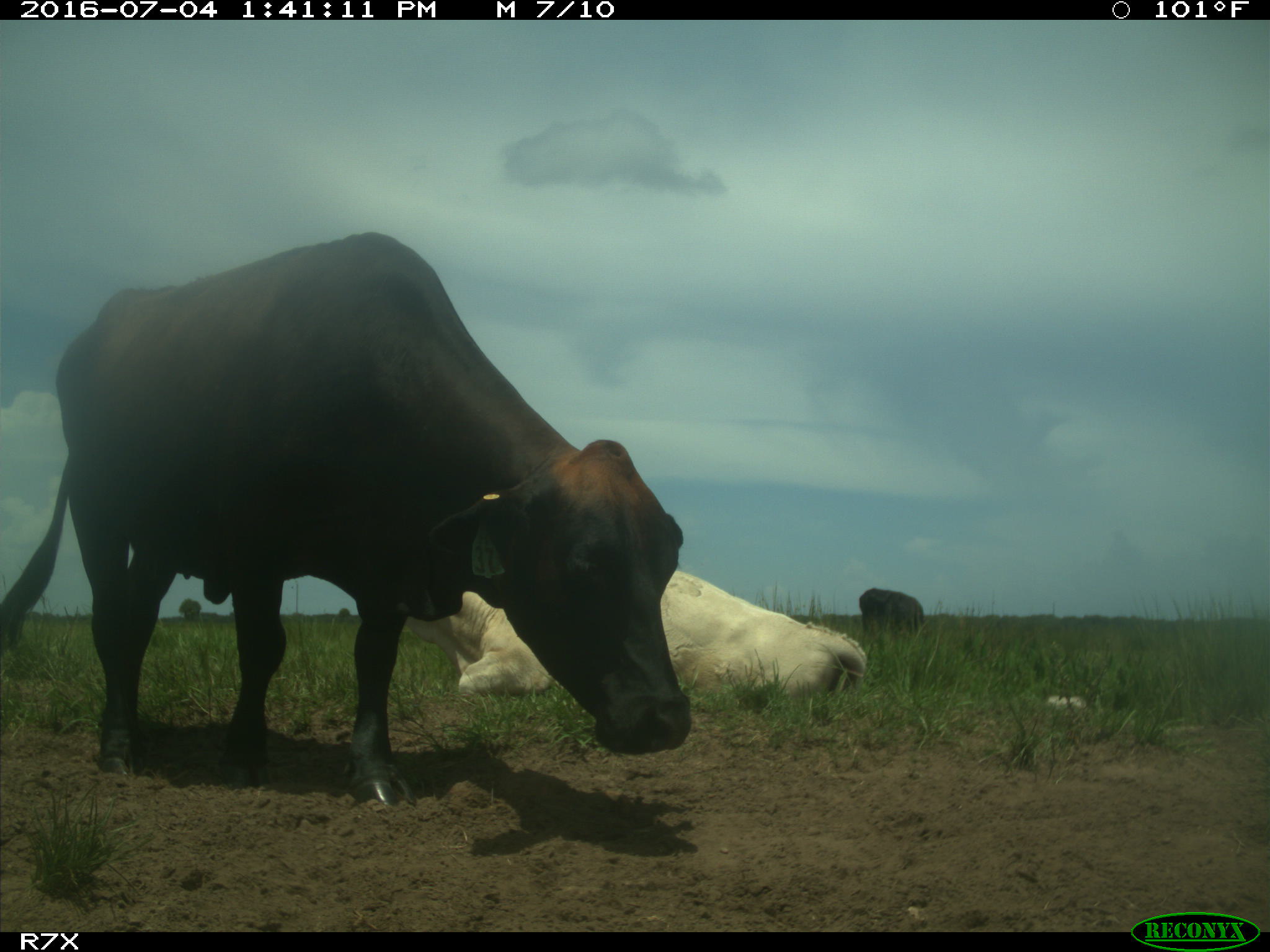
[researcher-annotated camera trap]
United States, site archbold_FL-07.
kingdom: Animalia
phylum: Chordata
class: Mammalia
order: Artiodactyla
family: Bovidae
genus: Bos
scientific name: Bos taurus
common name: domestic cow